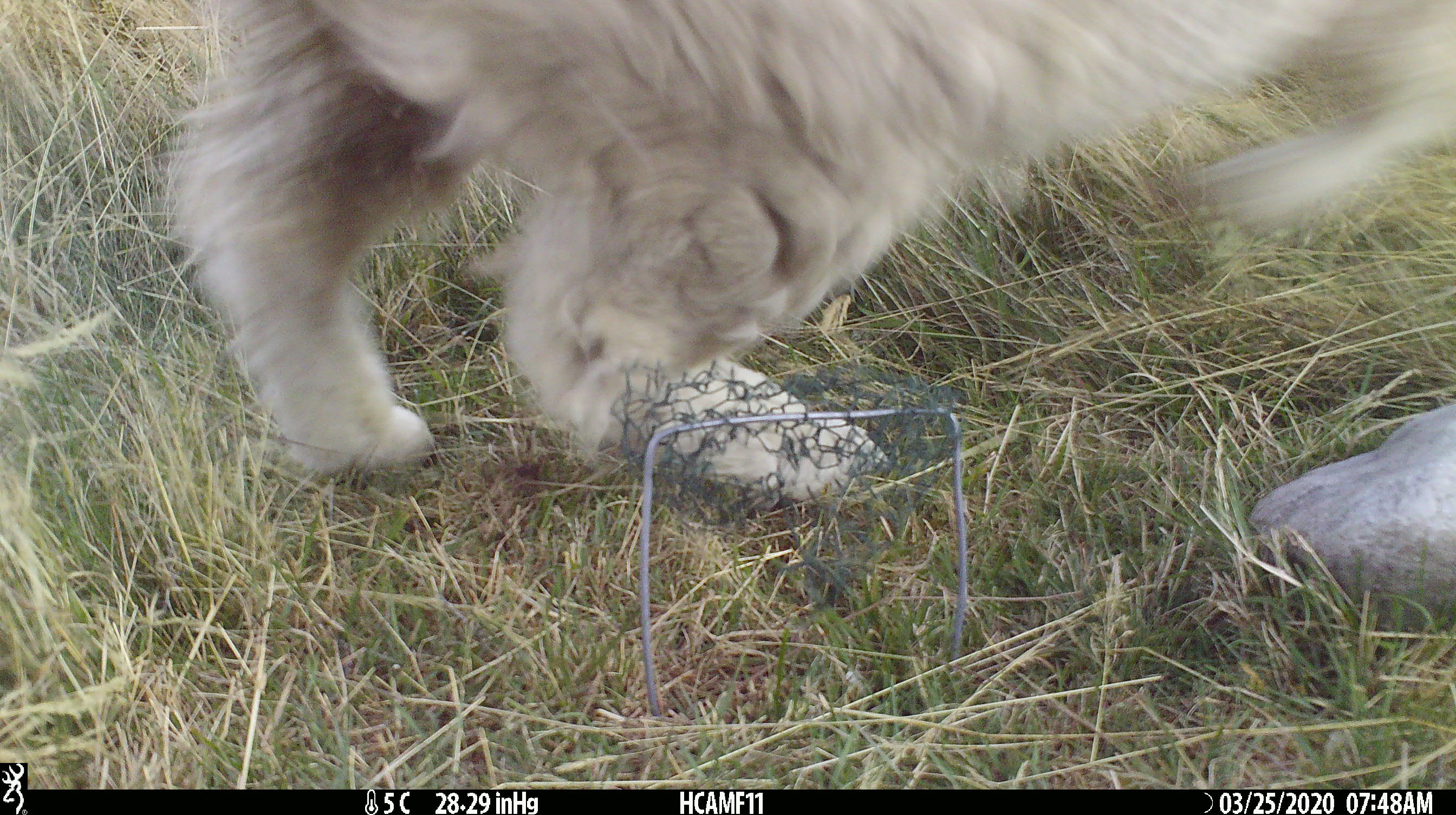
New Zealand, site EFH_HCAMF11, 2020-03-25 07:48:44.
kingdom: Animalia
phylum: Chordata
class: Mammalia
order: Artiodactyla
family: Bovidae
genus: Ovis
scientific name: Ovis aries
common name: domestic sheep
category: sheep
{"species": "sheep (domestic sheep) (Ovis aries)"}